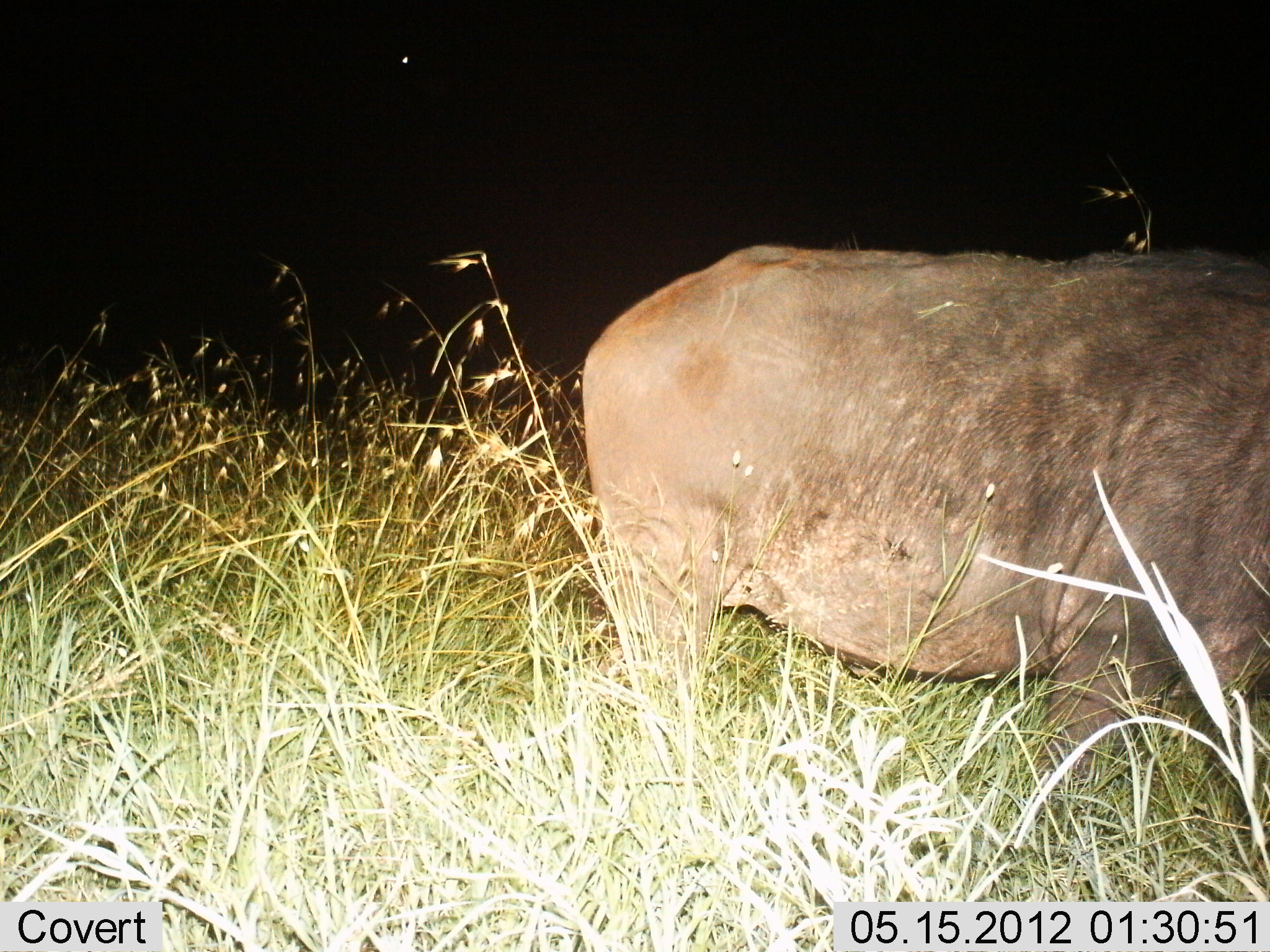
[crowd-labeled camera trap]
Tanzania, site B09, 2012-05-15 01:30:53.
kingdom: Animalia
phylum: Chordata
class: Mammalia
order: Artiodactyla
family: Bovidae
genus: Syncerus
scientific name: Syncerus caffer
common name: cape buffalo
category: buffalo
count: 1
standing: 100%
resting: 0%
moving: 0%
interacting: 0%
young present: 0%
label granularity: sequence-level